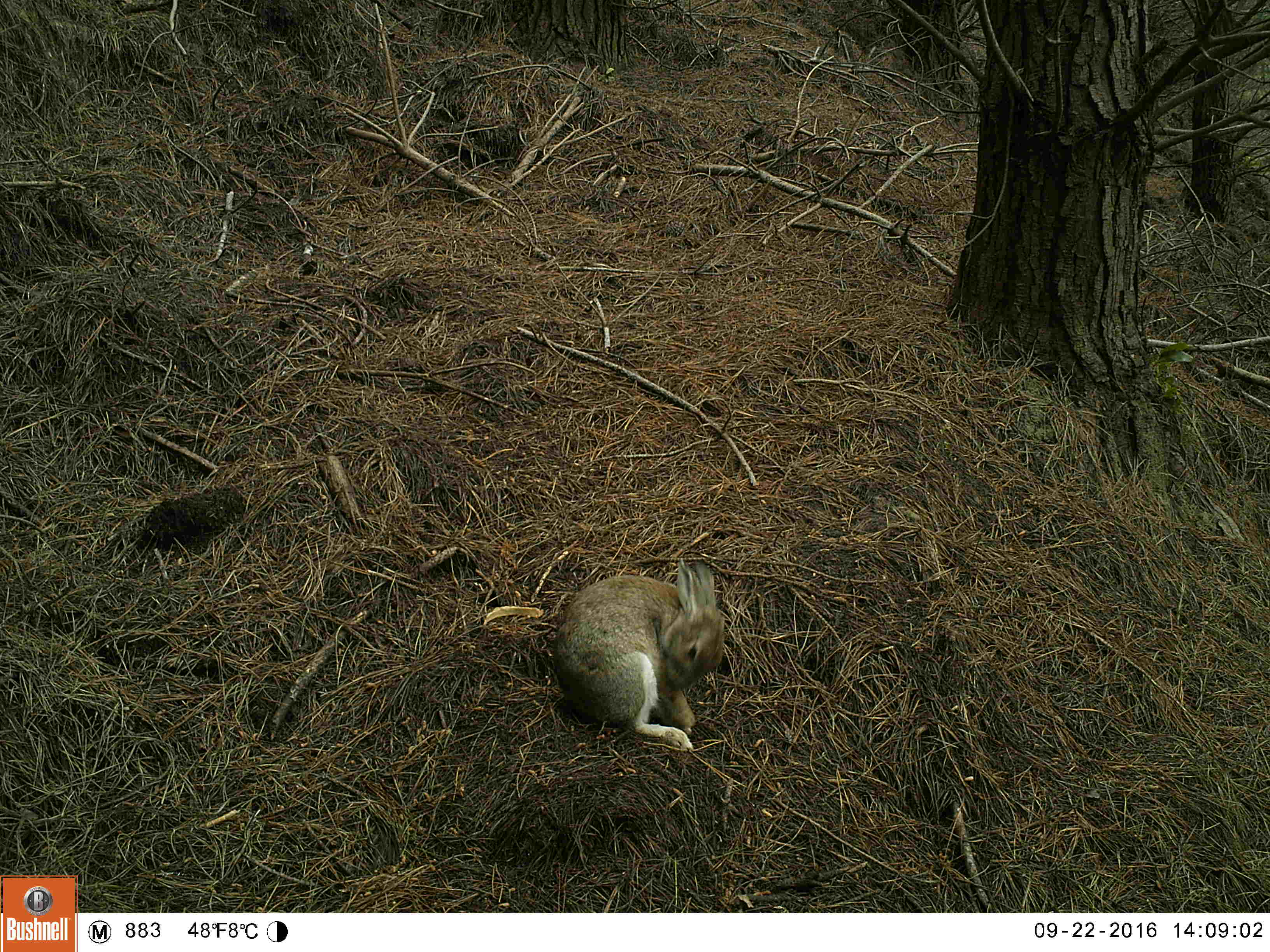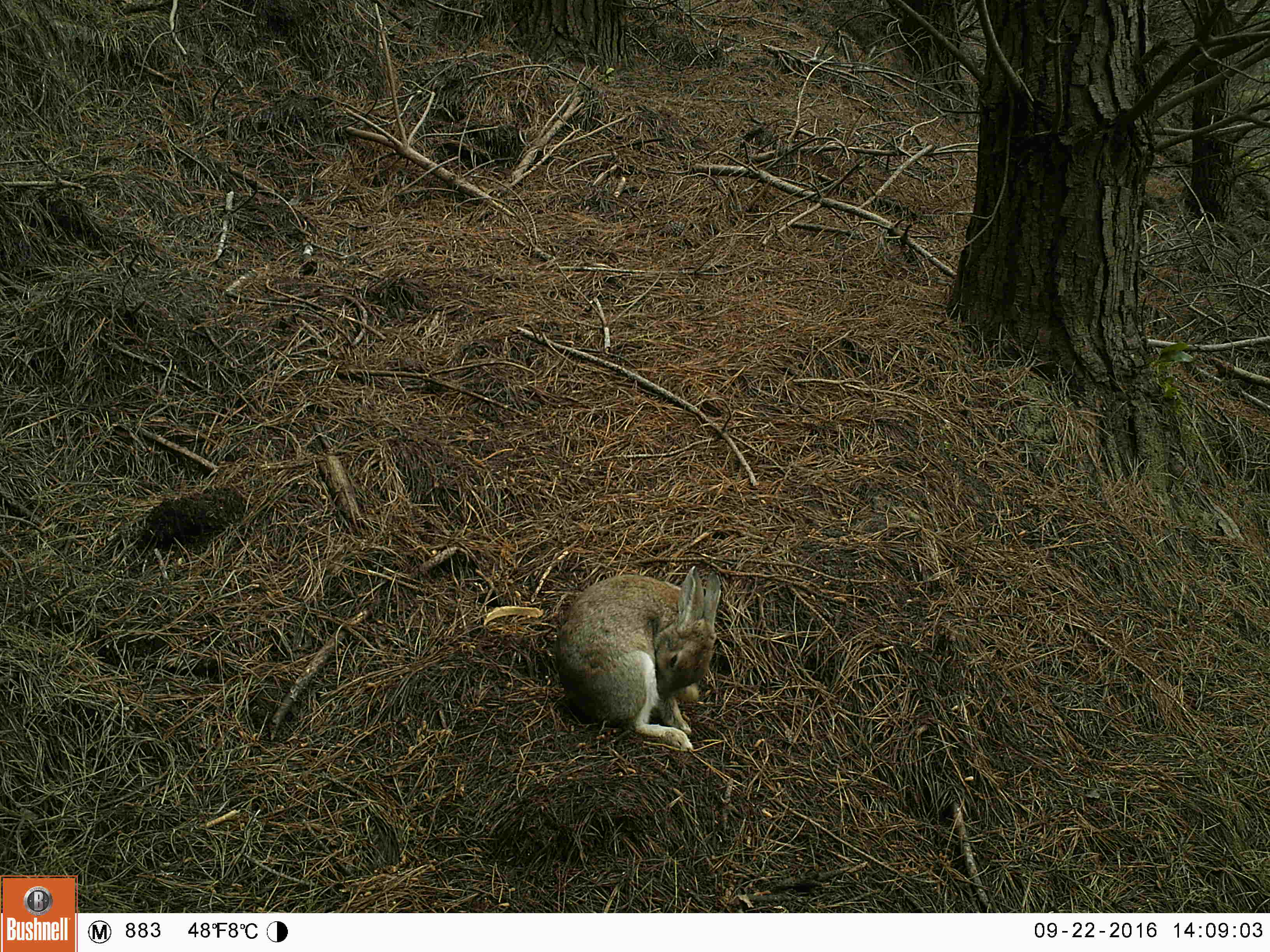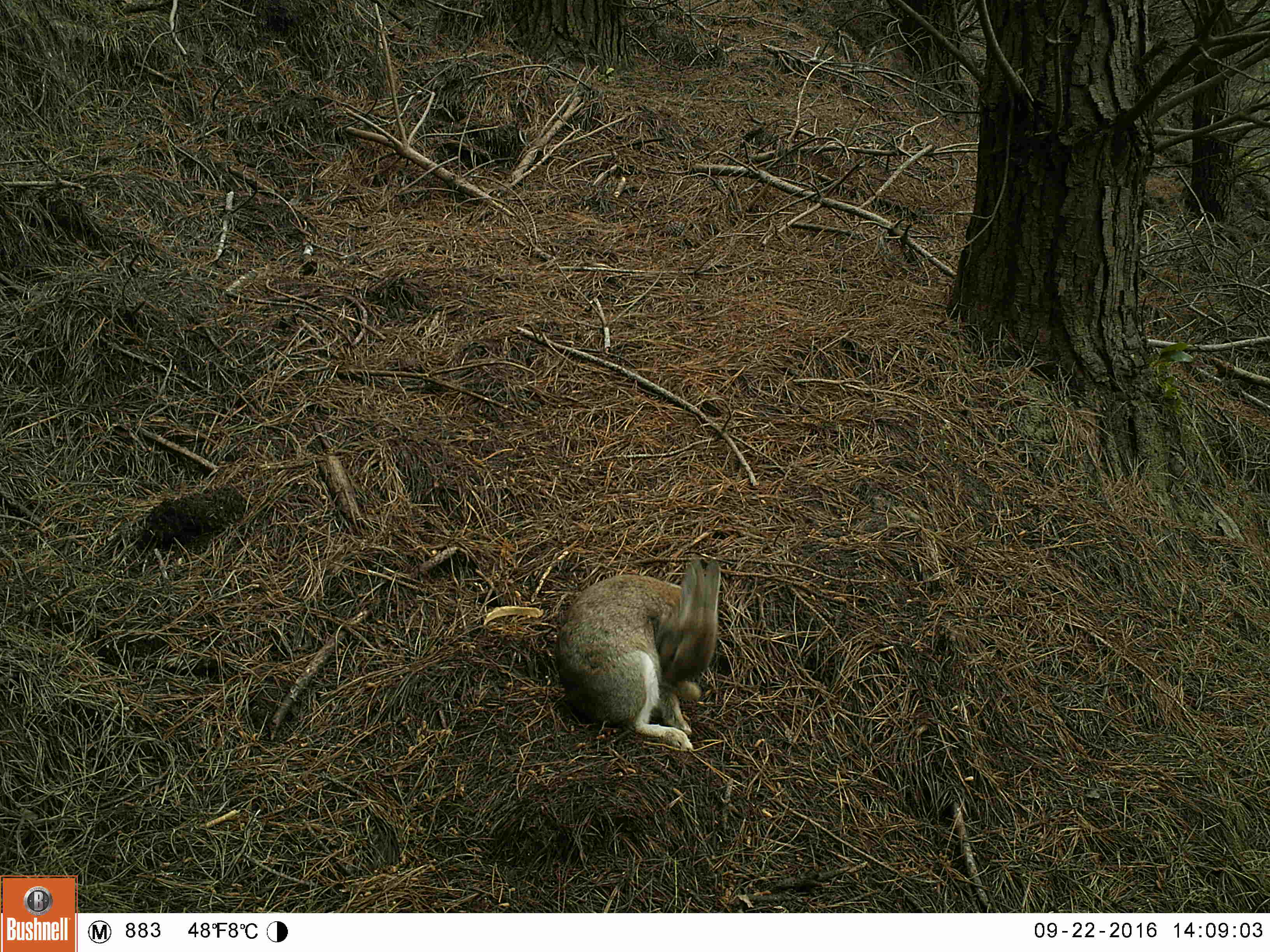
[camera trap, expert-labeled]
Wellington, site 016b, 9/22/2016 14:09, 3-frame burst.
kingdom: Animalia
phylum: Chordata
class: Mammalia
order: Lagomorpha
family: Leporidae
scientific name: Leporidae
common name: rabbit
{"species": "rabbit (Leporidae)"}